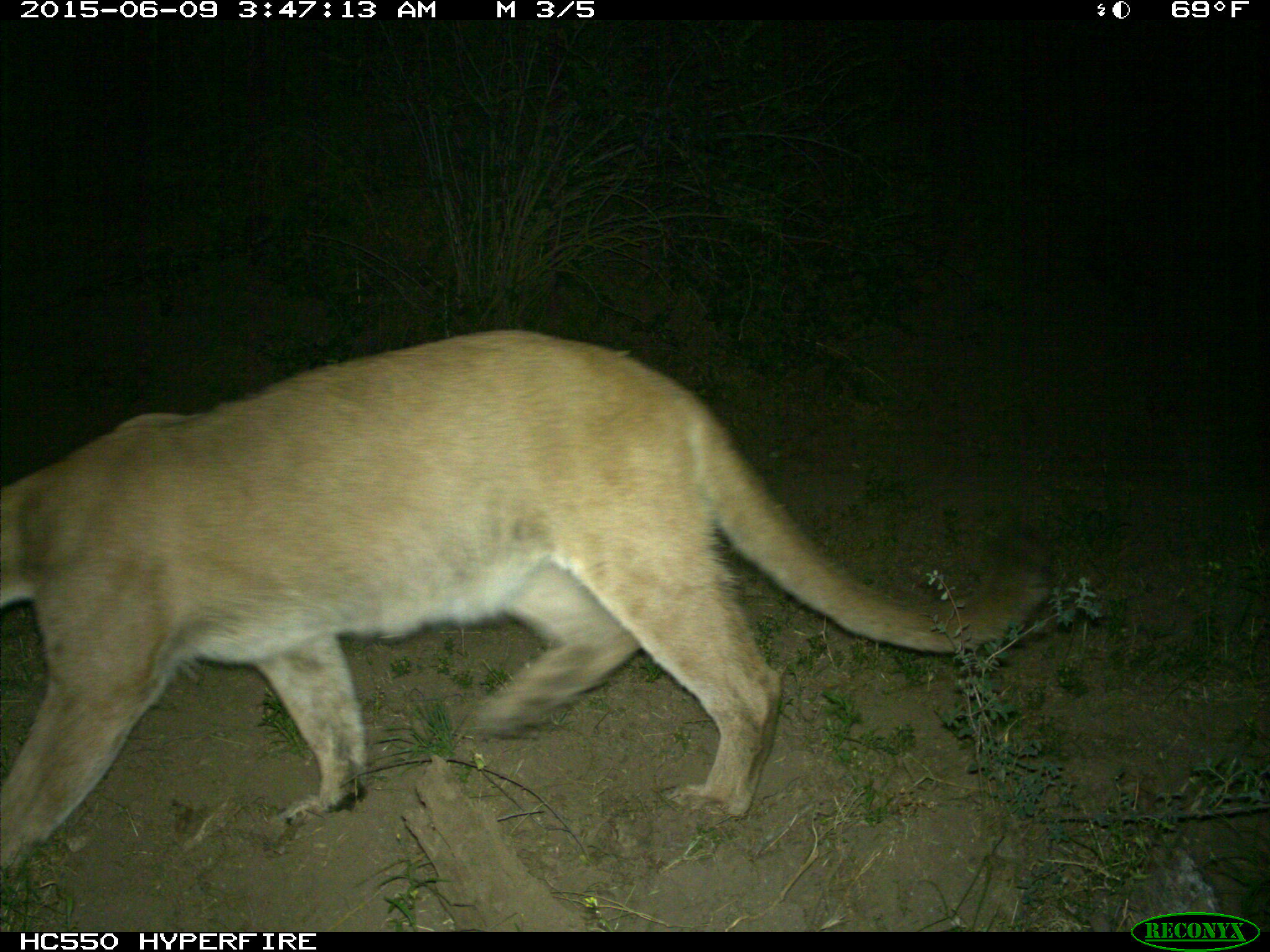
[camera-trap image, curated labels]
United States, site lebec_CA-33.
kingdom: Animalia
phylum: Chordata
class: Mammalia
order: Carnivora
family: Felidae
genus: Puma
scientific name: Puma concolor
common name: mountain lion